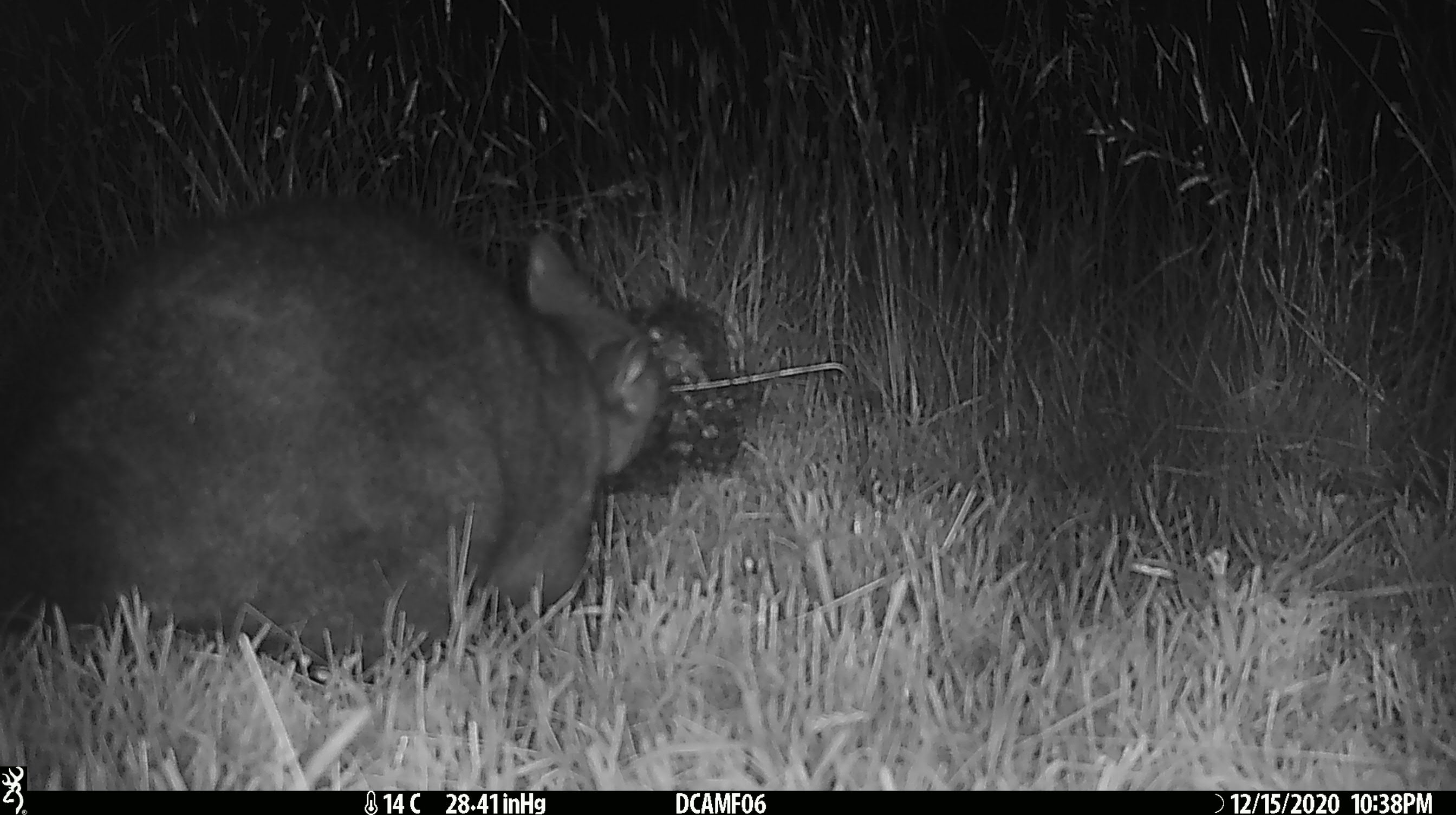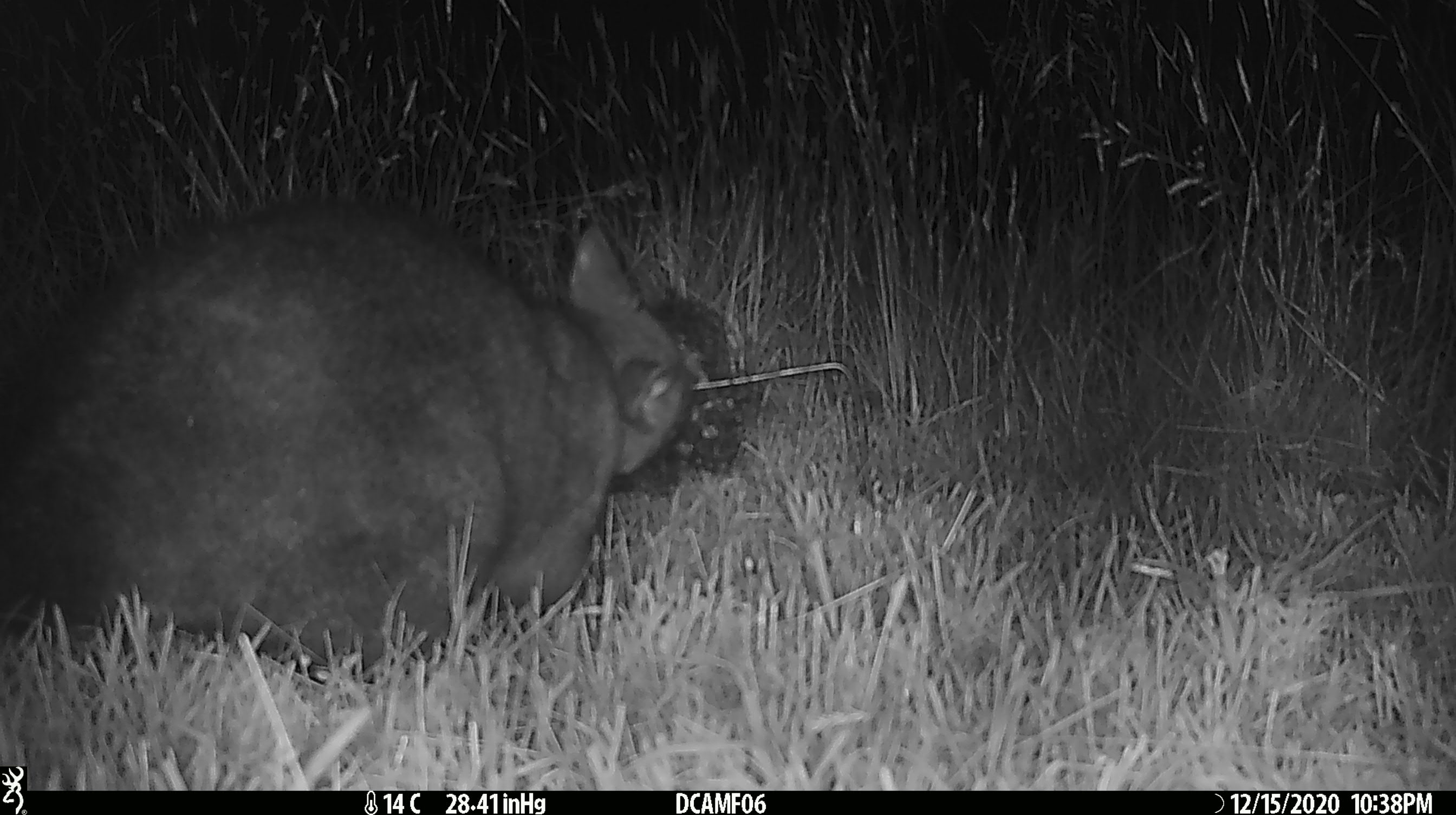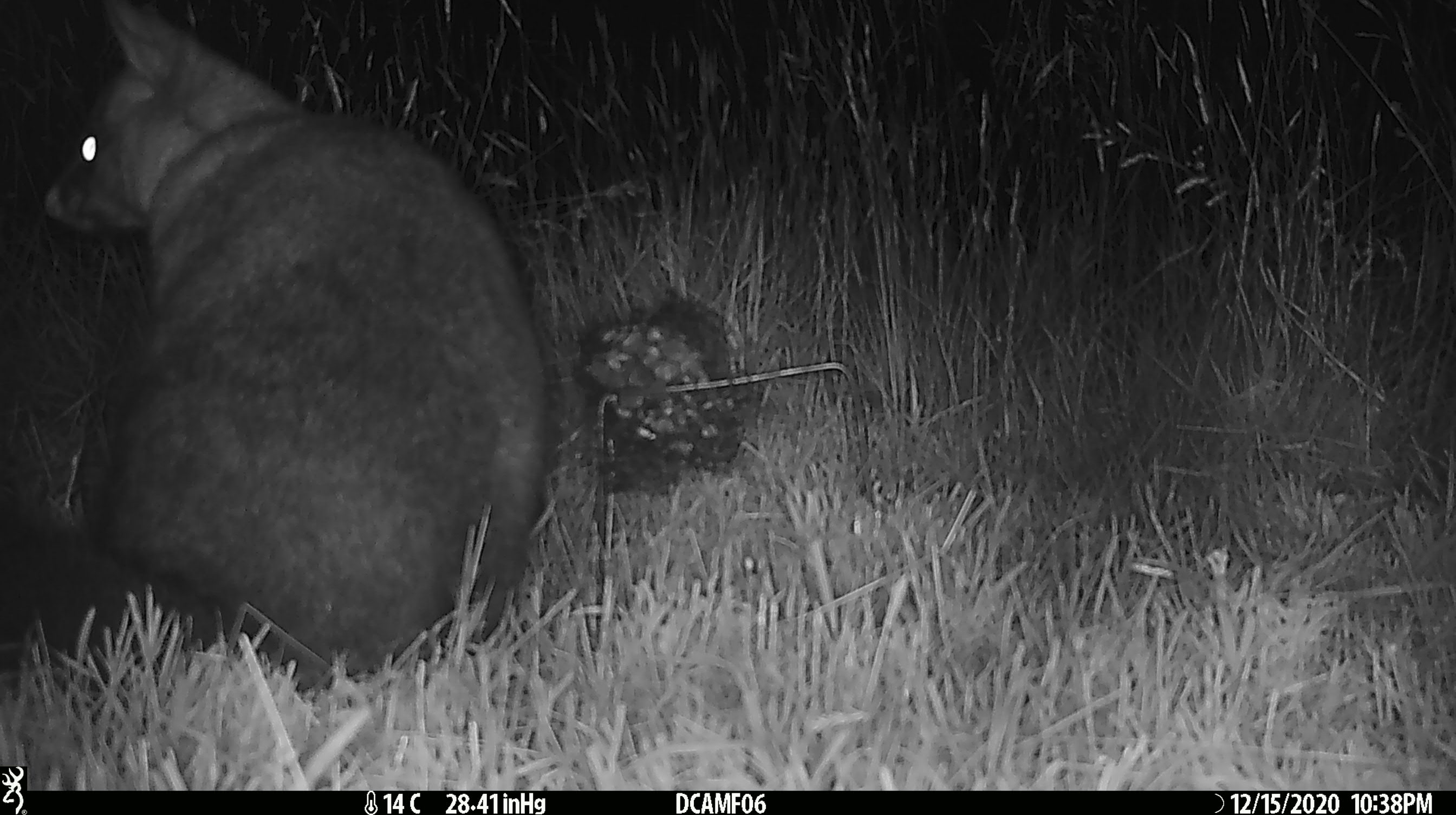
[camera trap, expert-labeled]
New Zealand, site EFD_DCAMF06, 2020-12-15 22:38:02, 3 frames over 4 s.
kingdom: Animalia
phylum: Chordata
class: Mammalia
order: Diprotodontia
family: Phalangeridae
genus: Trichosurus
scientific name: Trichosurus vulpecula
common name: common brushtail possum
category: possum